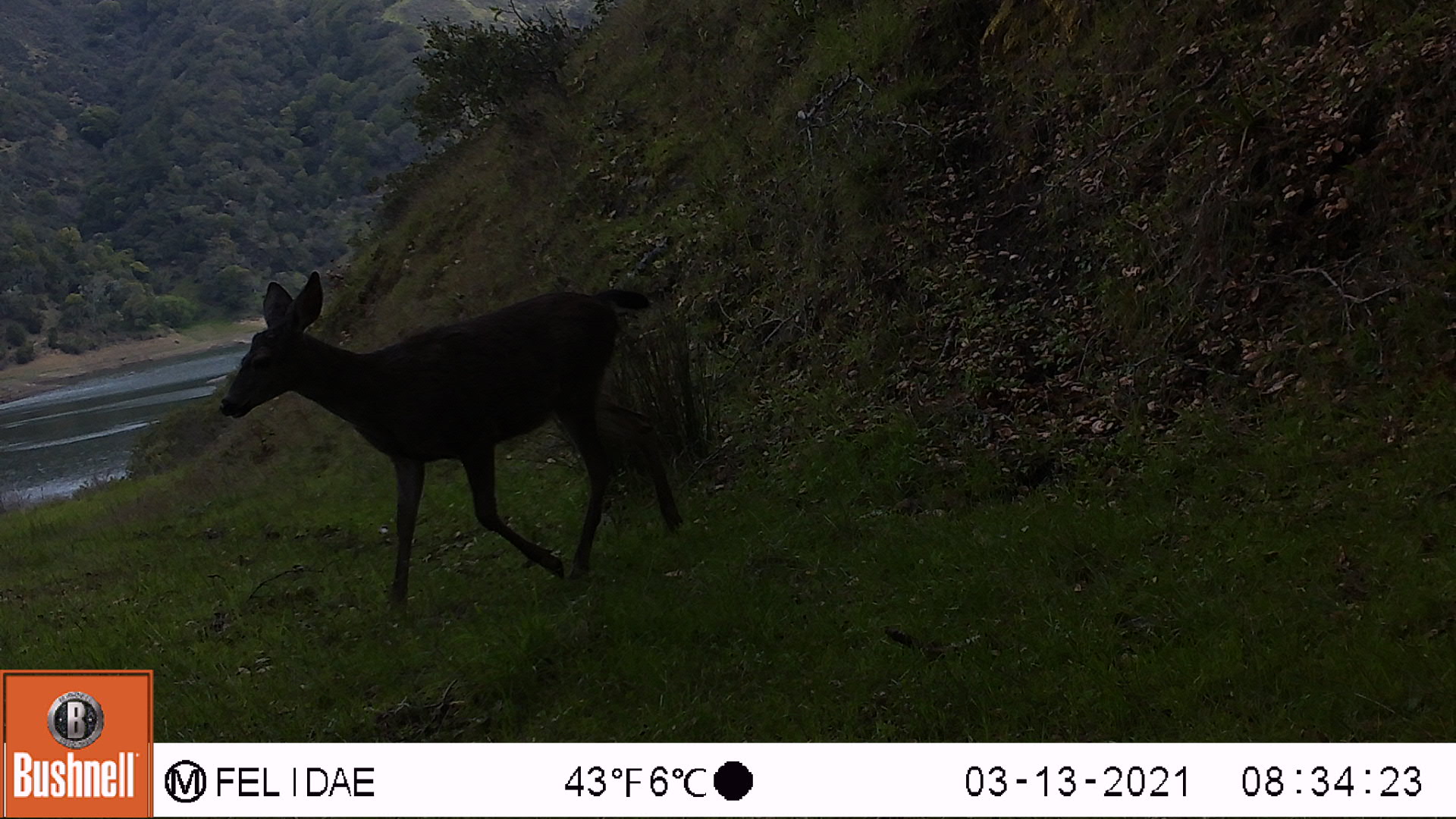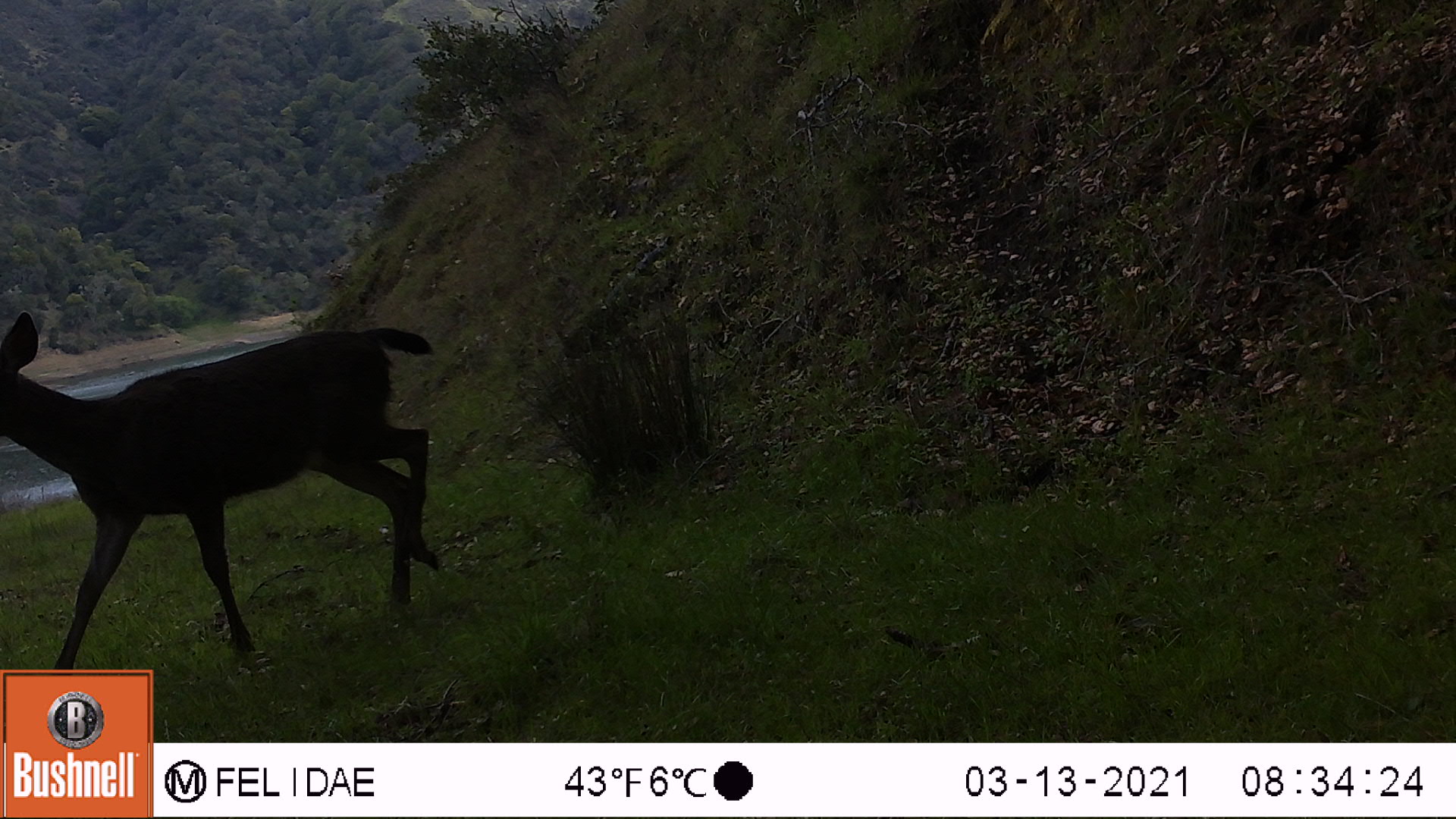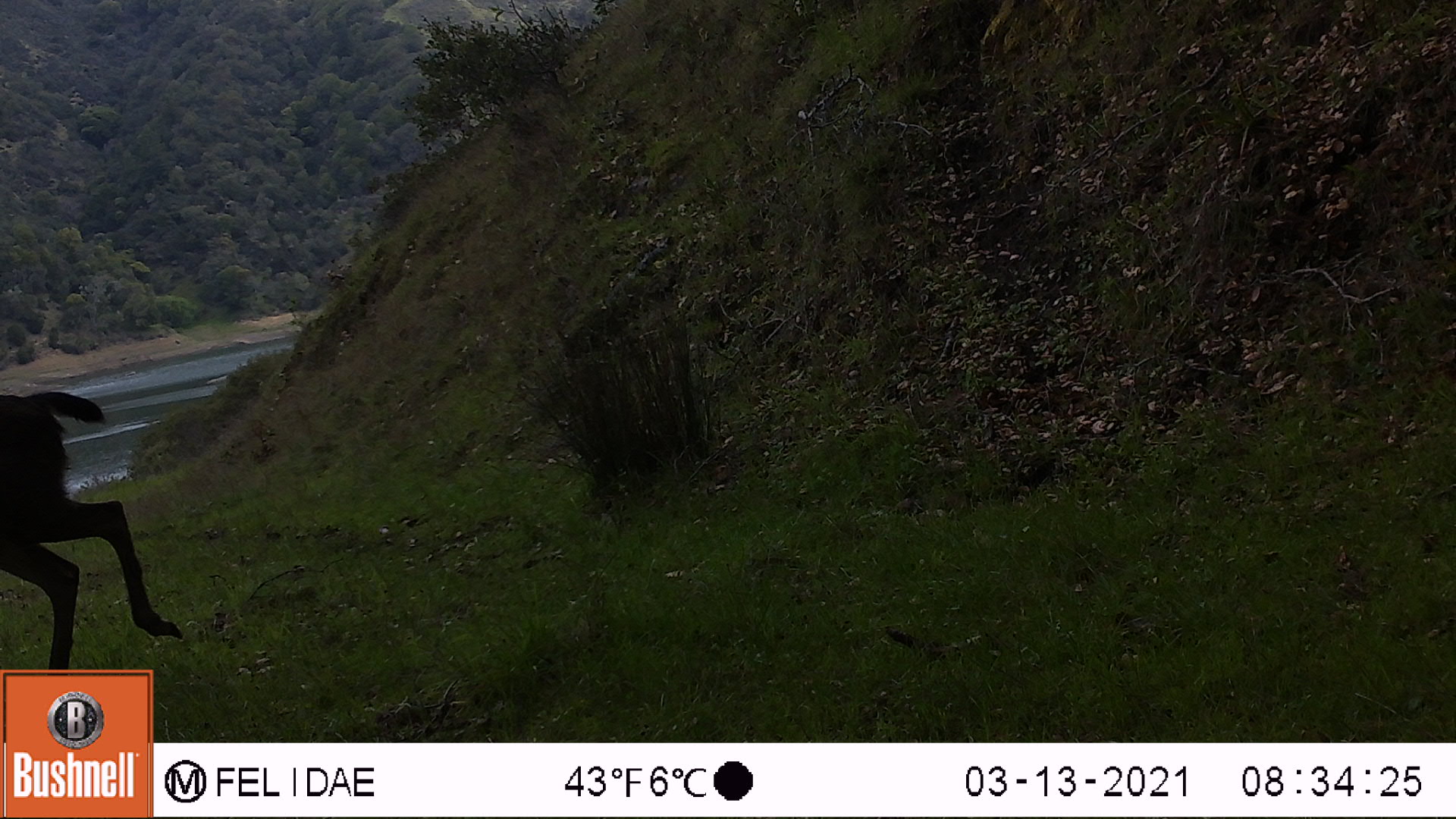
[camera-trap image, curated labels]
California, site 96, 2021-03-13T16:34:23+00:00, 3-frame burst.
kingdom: Animalia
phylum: Chordata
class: Mammalia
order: Artiodactyla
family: Cervidae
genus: Odocoileus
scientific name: Odocoileus hemionus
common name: mule deer